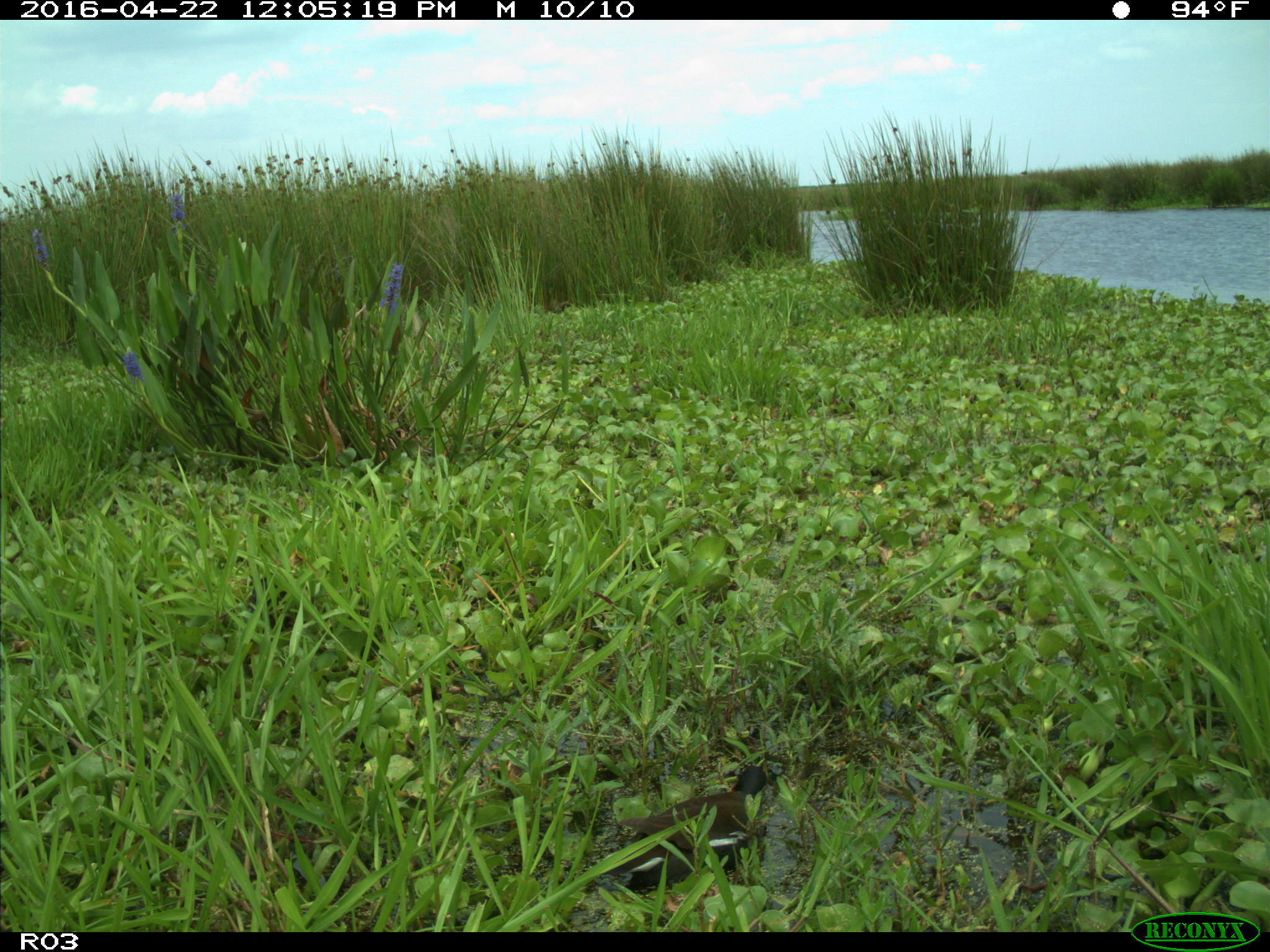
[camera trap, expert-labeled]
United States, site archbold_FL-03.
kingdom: Animalia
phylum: Chordata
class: Aves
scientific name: Aves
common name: birds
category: unidentified bird